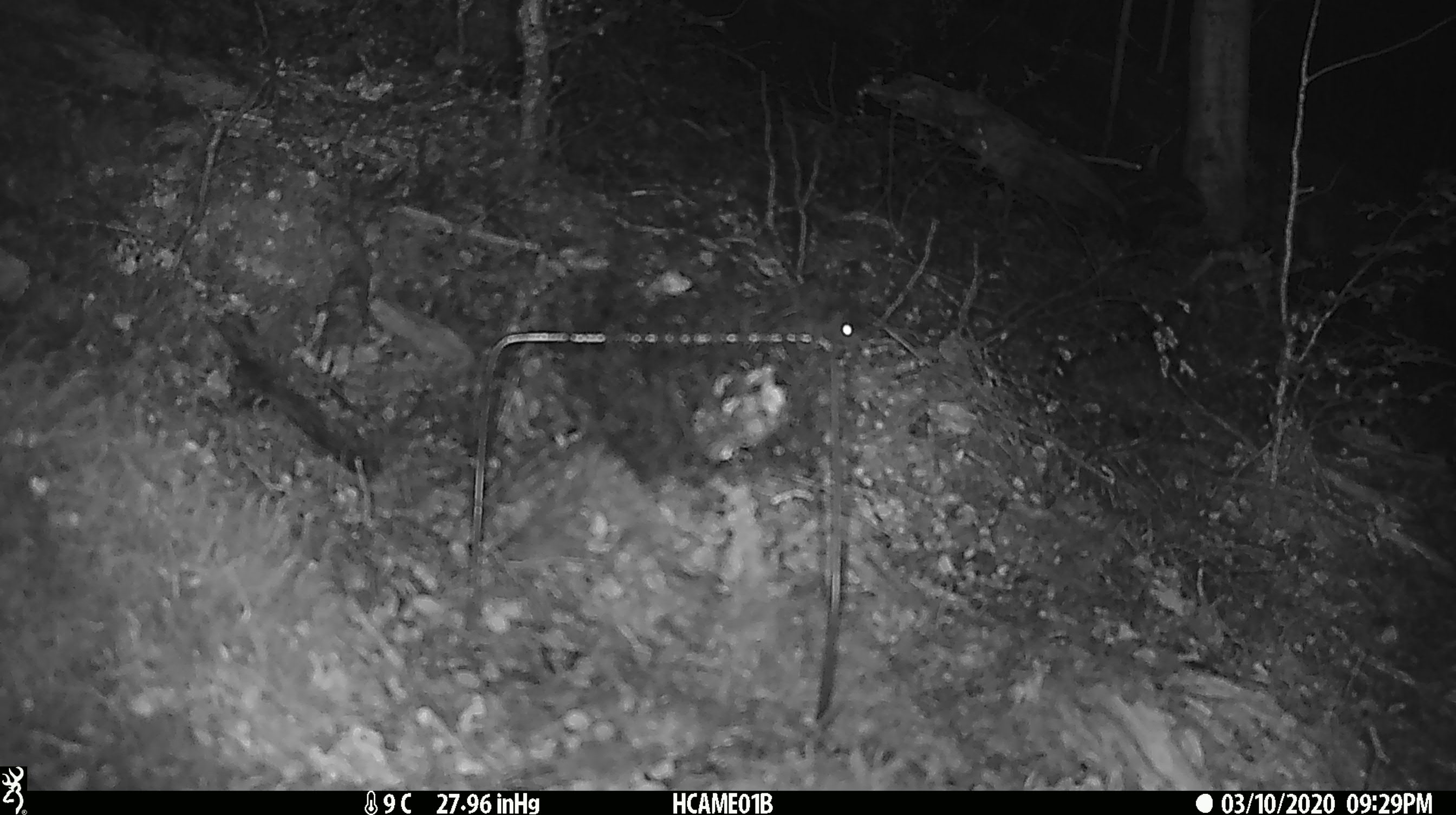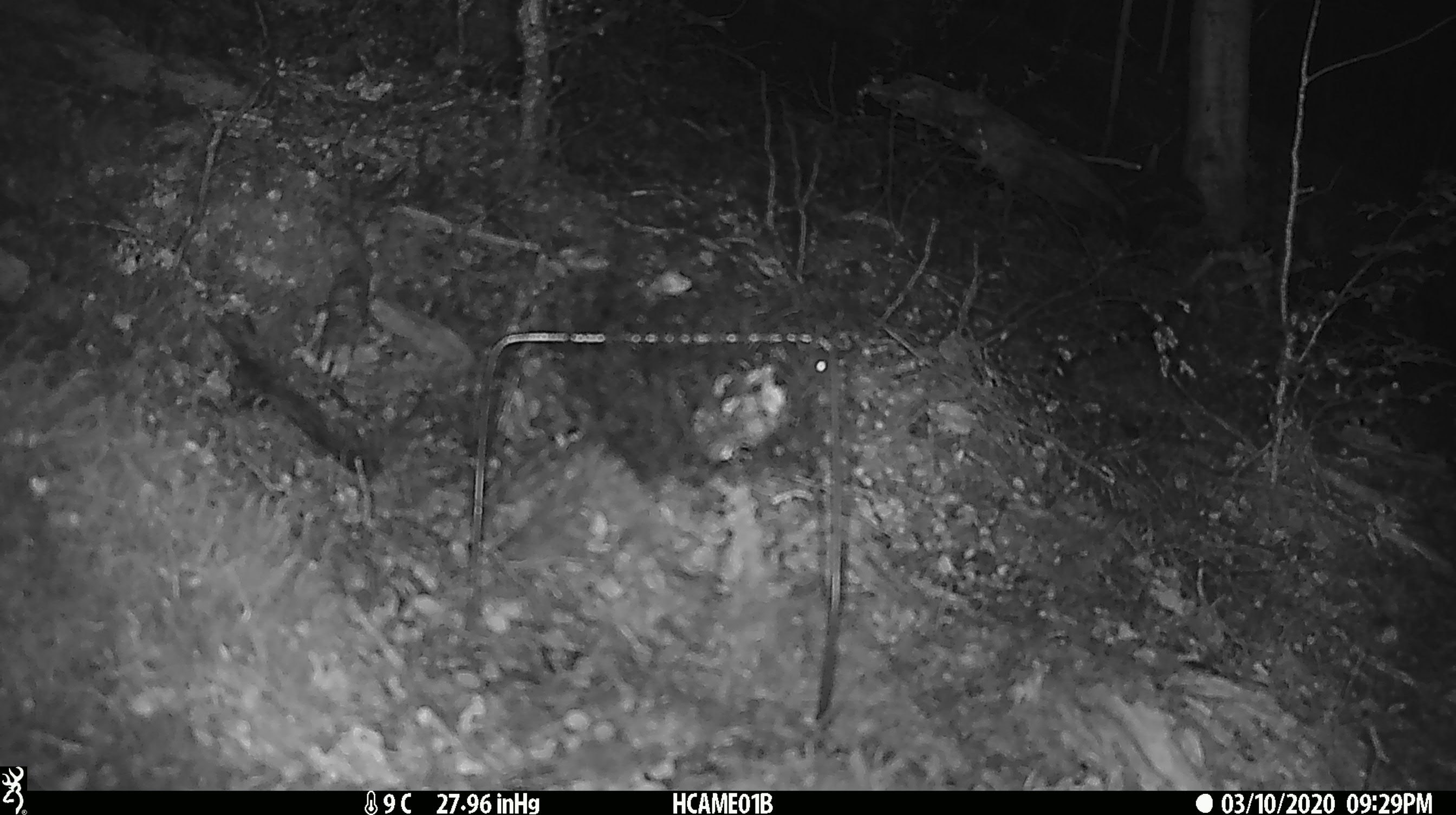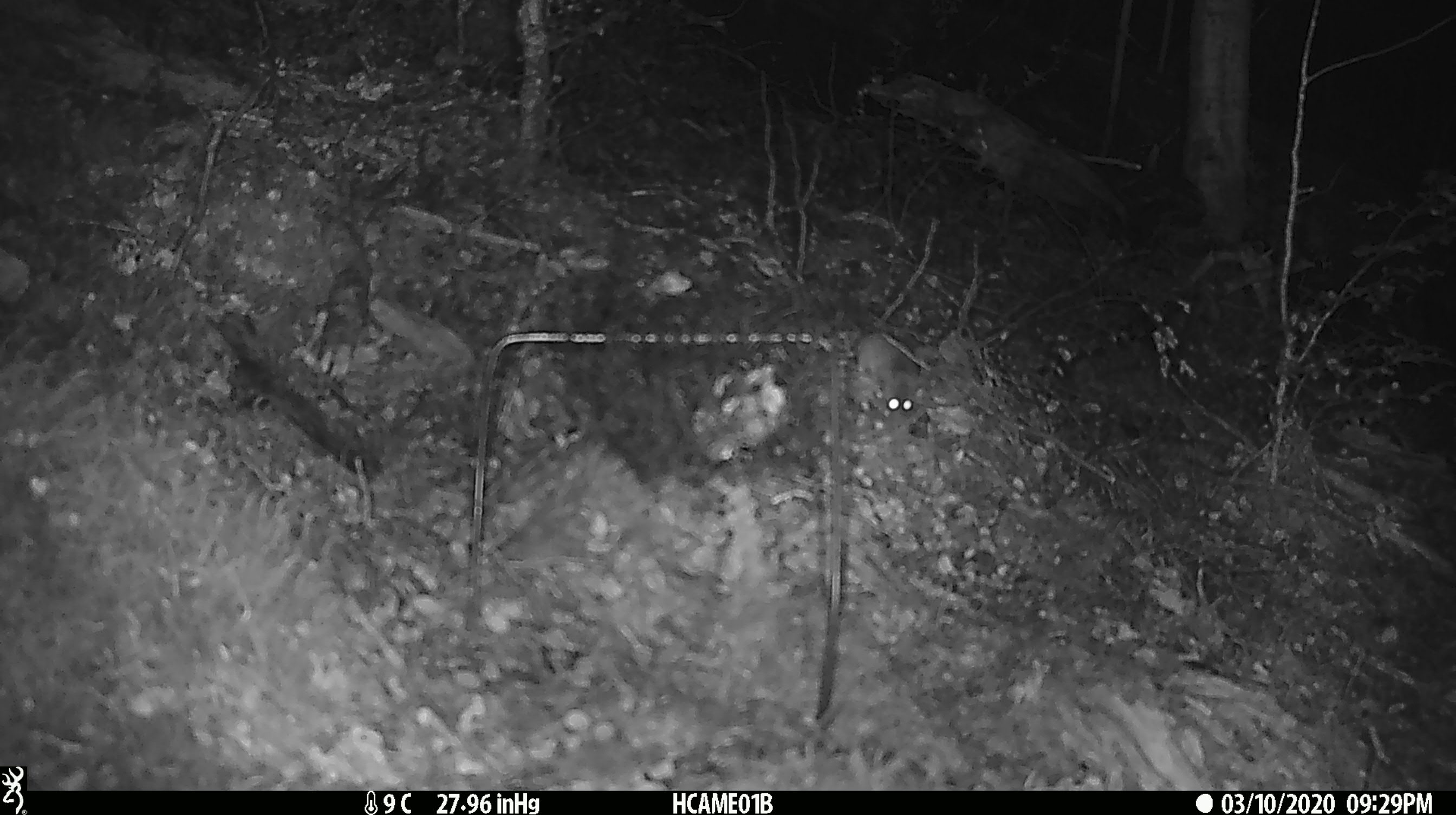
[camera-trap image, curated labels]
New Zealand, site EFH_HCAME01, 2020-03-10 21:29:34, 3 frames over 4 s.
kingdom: Animalia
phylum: Chordata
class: Mammalia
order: Rodentia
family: Muridae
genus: Mus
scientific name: Mus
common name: mouse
Mouse (Mus).